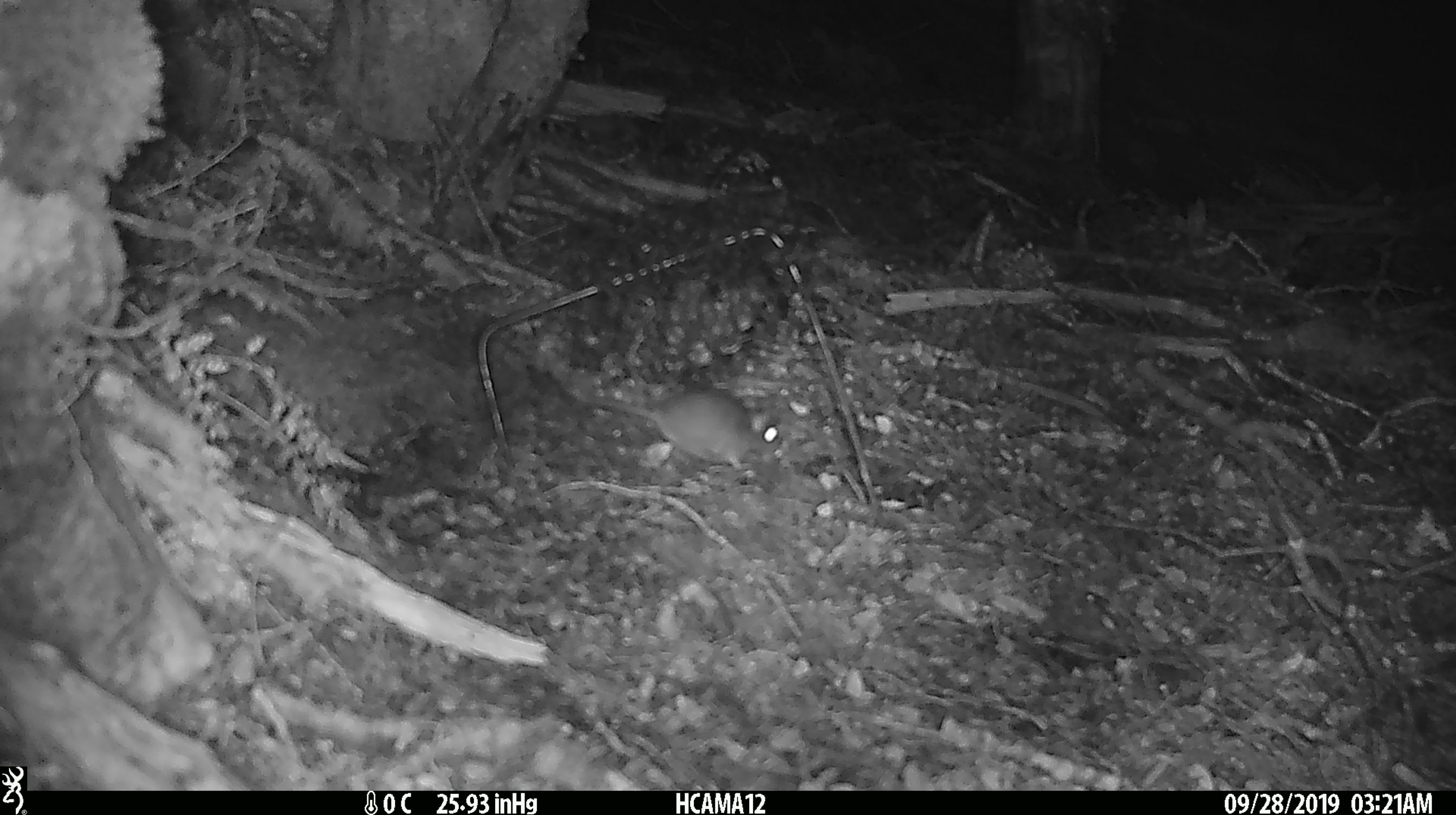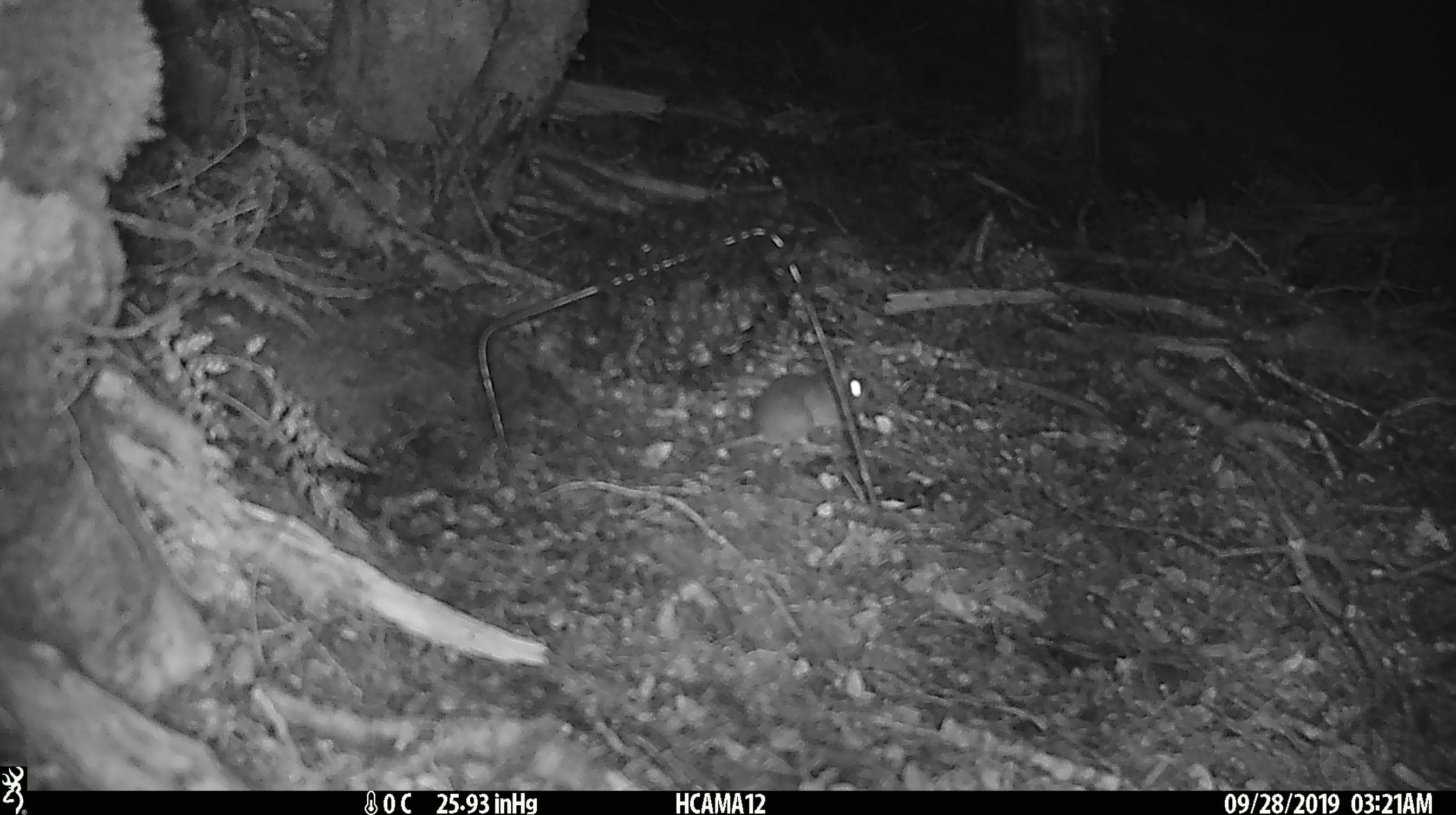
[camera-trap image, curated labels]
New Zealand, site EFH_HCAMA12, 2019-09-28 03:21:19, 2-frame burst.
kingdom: Animalia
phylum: Chordata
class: Mammalia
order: Rodentia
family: Muridae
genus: Mus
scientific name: Mus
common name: mouse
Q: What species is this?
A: Mouse (Mus).